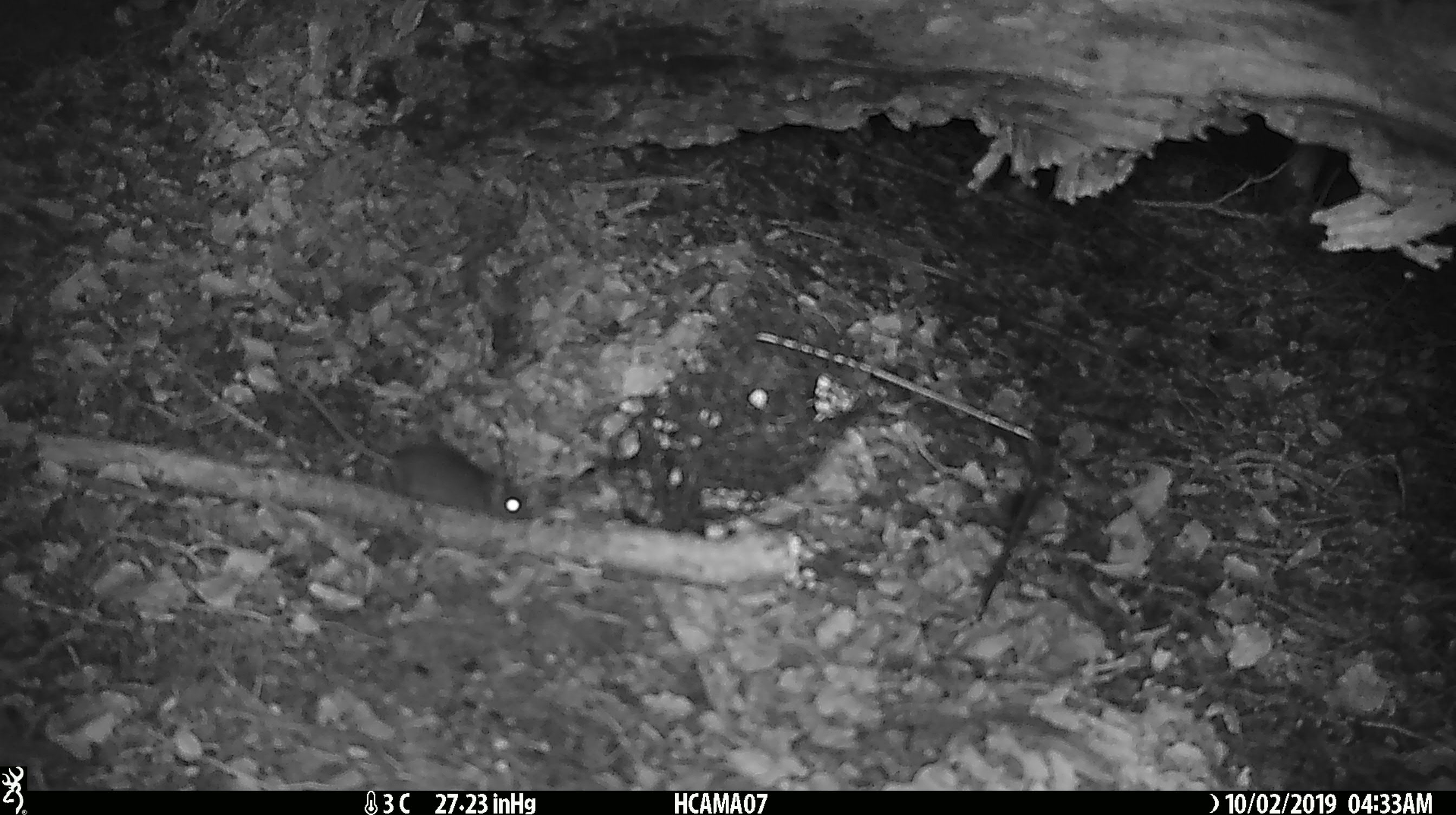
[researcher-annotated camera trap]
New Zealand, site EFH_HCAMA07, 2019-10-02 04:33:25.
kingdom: Animalia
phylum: Chordata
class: Mammalia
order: Rodentia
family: Muridae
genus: Mus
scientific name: Mus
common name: mouse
Mouse (Mus).